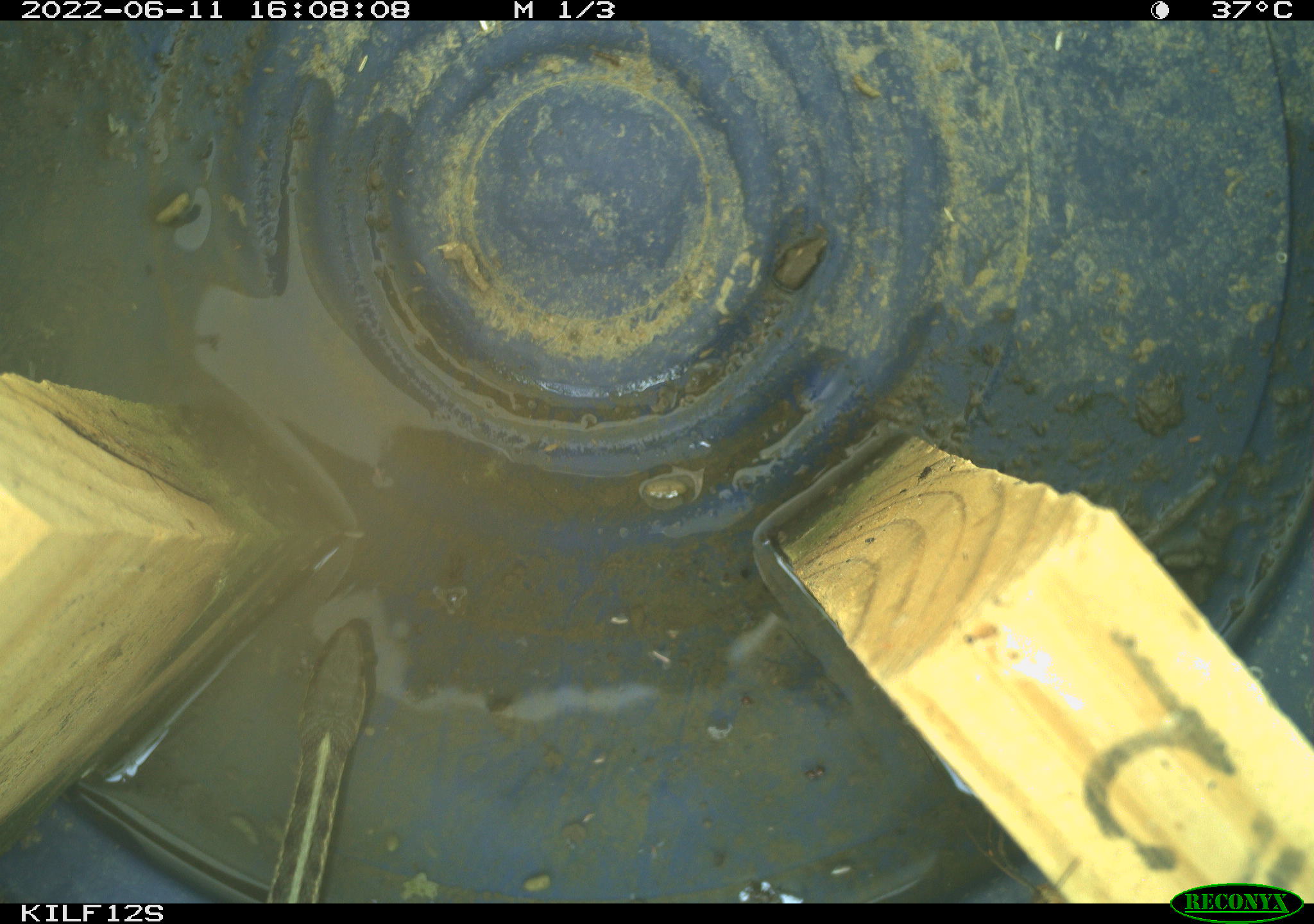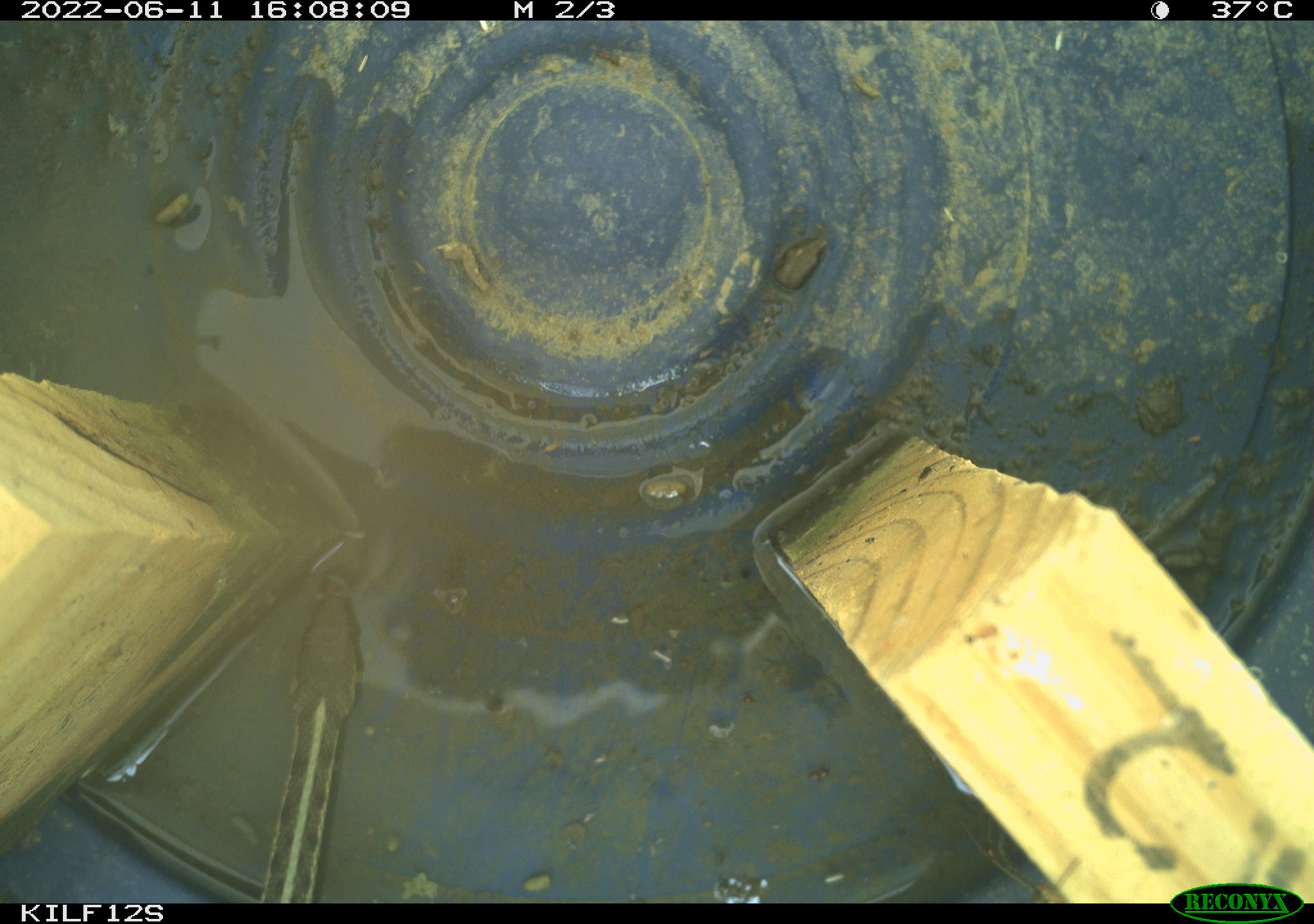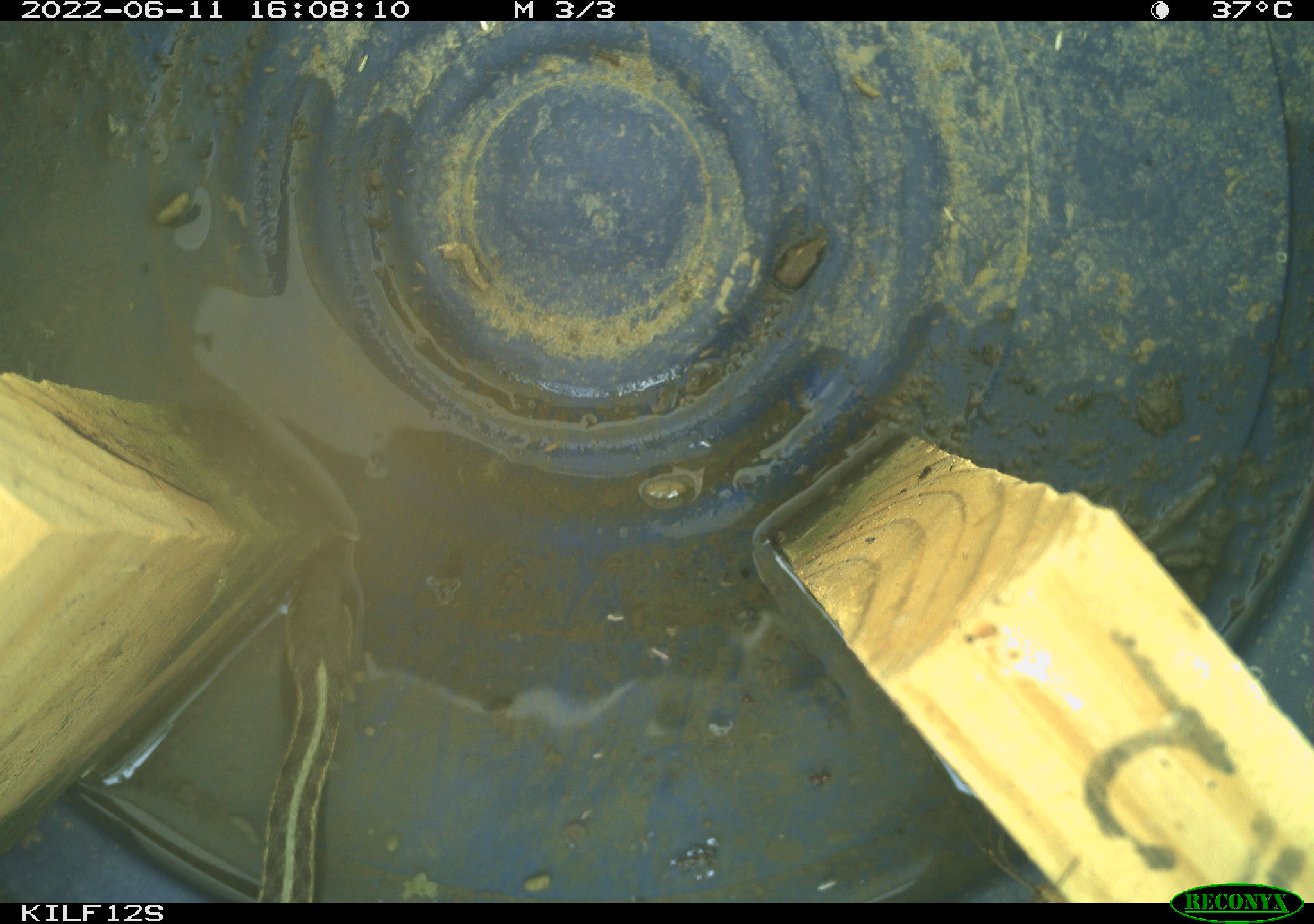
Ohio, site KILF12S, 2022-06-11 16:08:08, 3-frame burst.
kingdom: Animalia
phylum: Chordata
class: Reptilia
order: Squamata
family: Colubridae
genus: Thamnophis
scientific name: Thamnophis sirtalis sirtalis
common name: eastern gartersnake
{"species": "eastern gartersnake (Thamnophis sirtalis sirtalis)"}